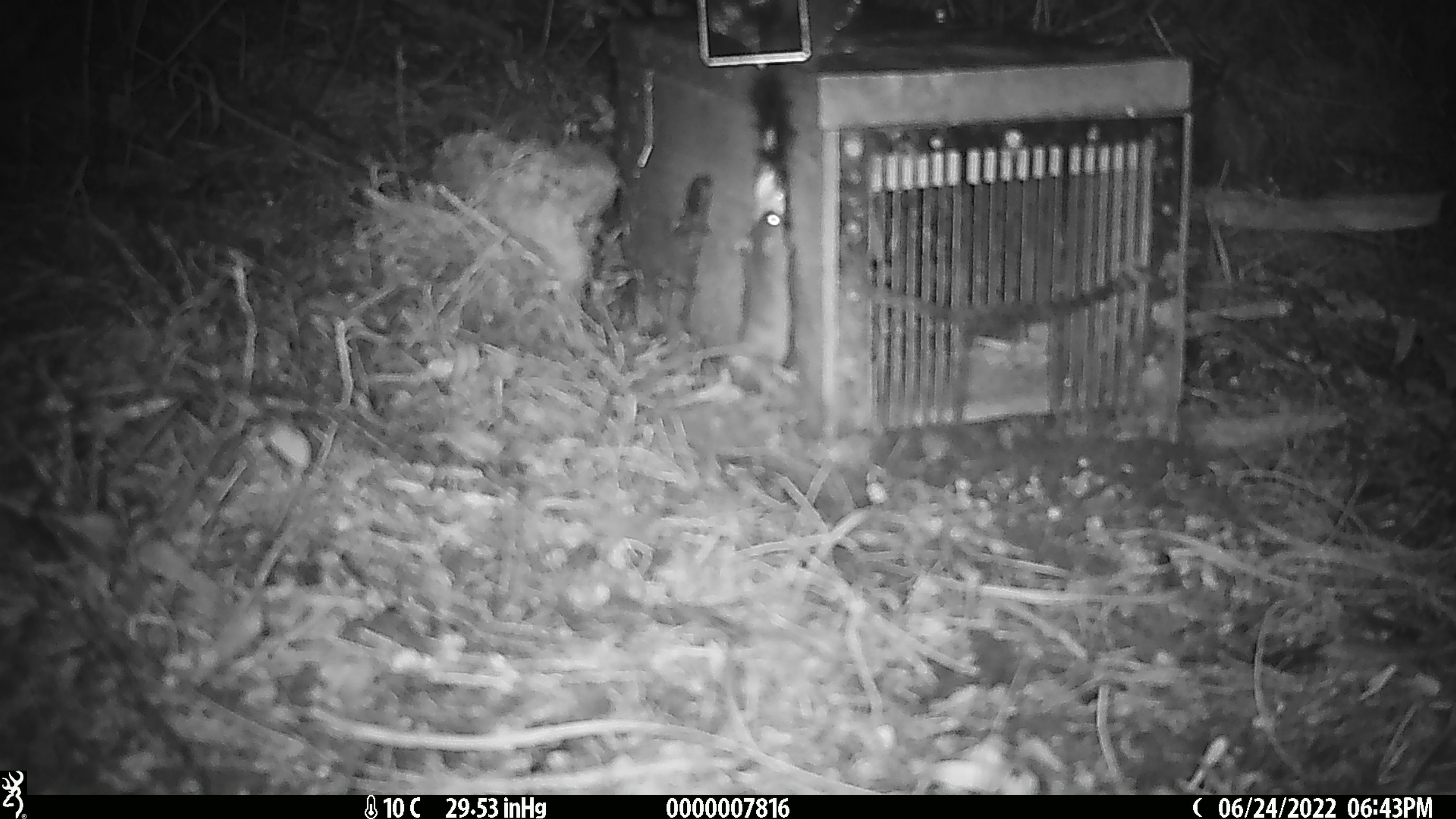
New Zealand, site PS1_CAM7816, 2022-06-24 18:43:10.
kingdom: Animalia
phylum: Chordata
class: Mammalia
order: Rodentia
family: Muridae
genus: Mus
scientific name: Mus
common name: mouse